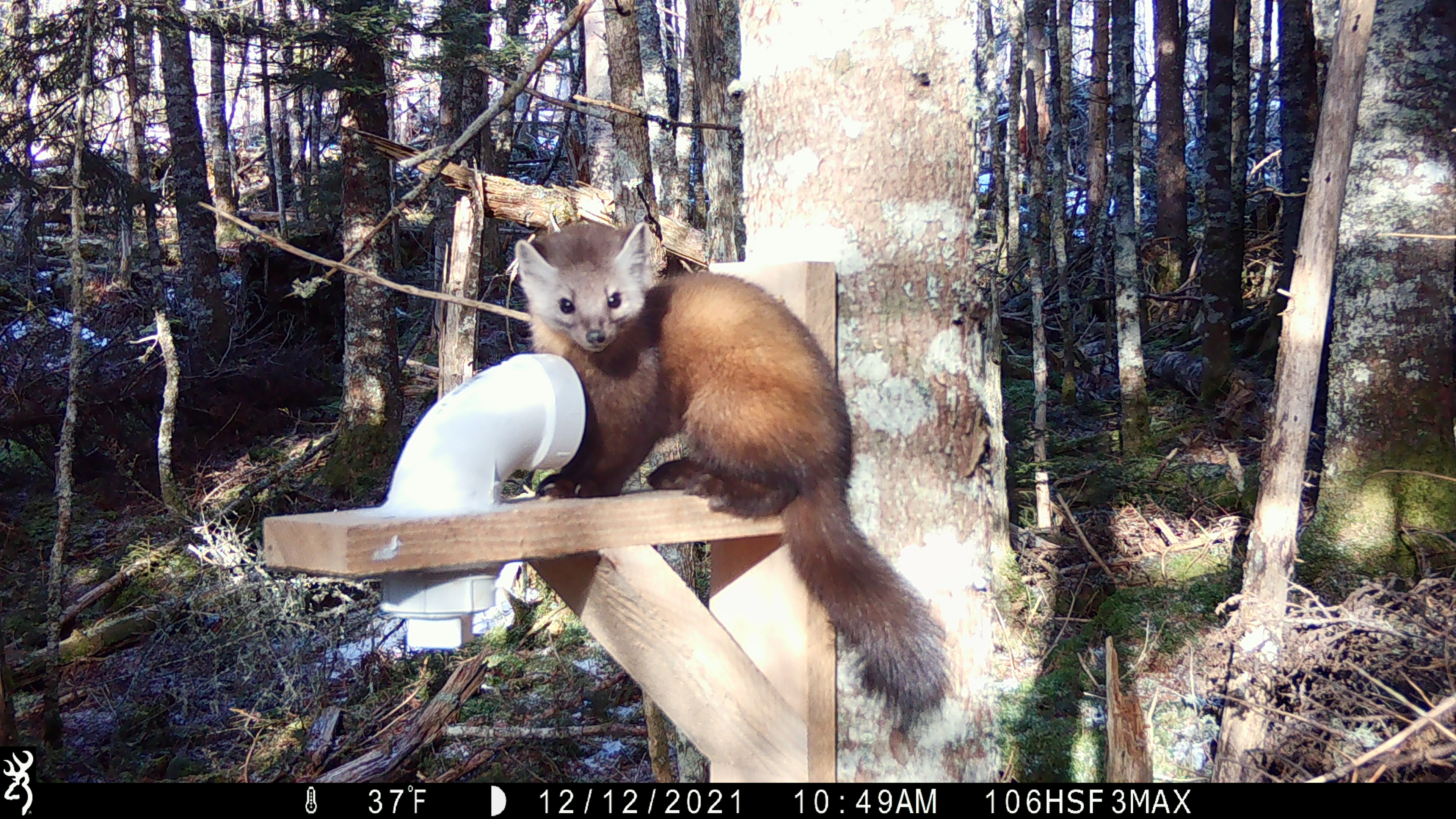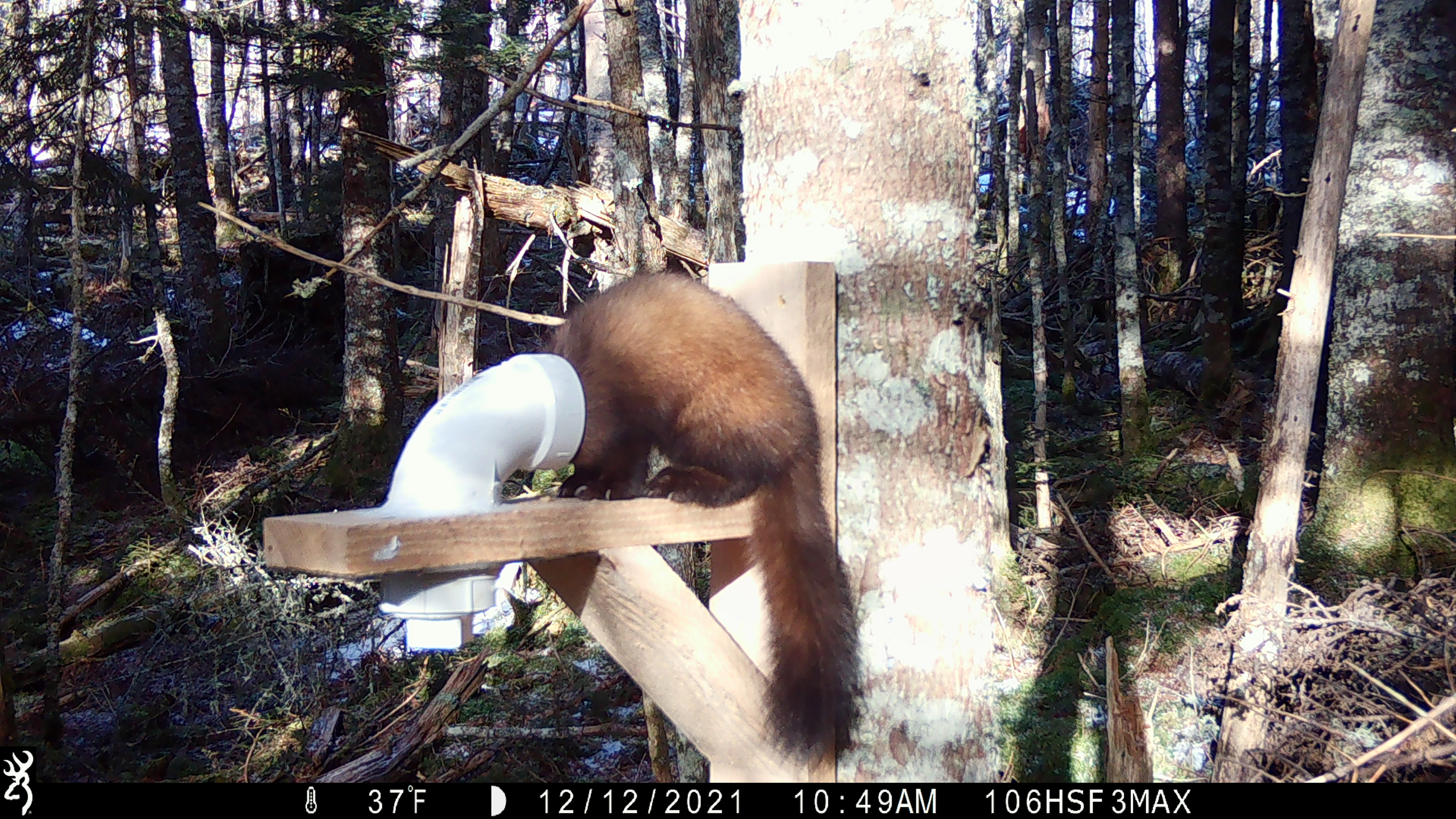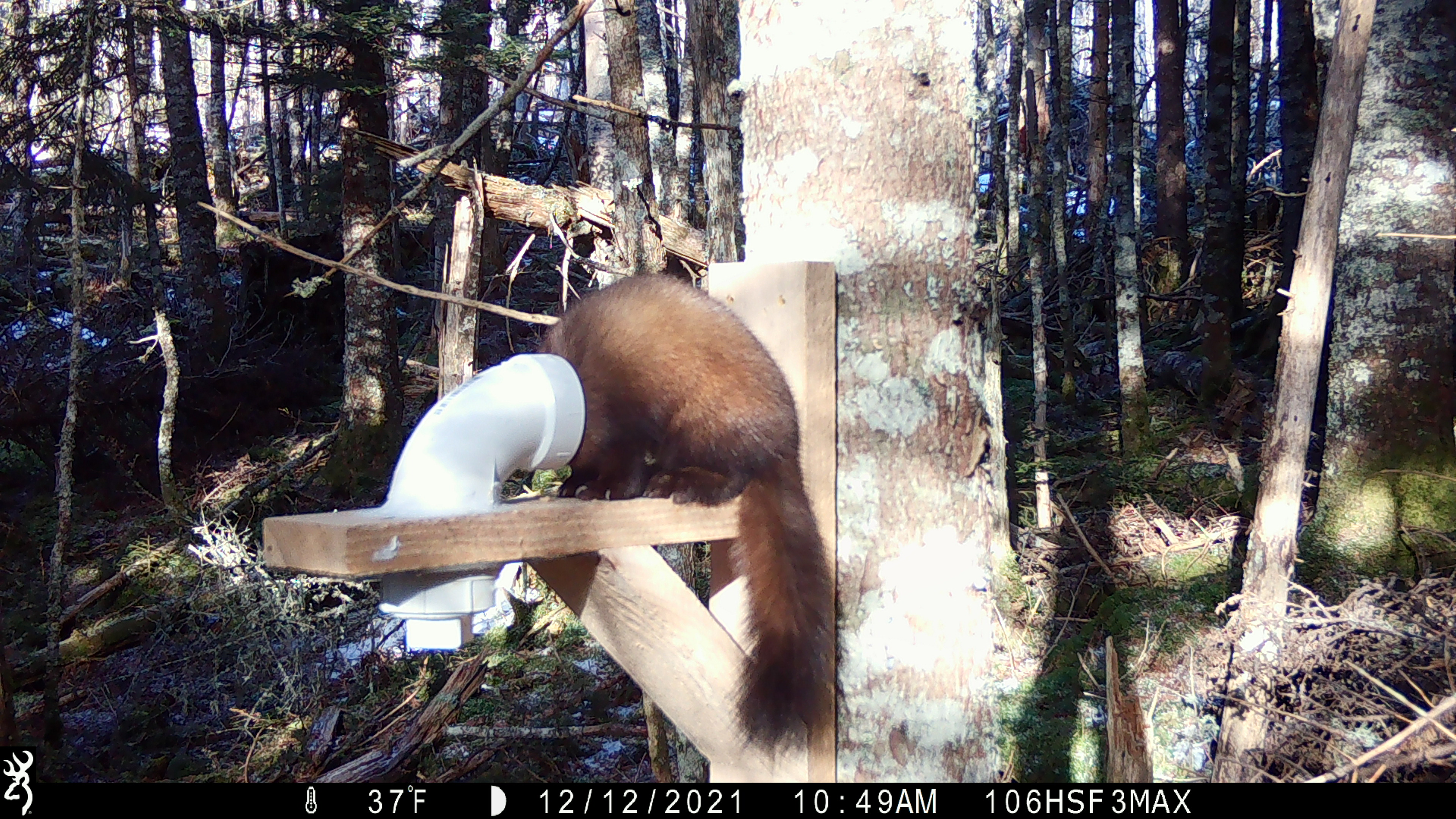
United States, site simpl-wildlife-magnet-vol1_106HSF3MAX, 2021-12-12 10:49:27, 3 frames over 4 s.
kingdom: Animalia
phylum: Chordata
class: Mammalia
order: Carnivora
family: Mustelidae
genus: Martes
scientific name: Martes americana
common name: american marten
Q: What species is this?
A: American marten (Martes americana).